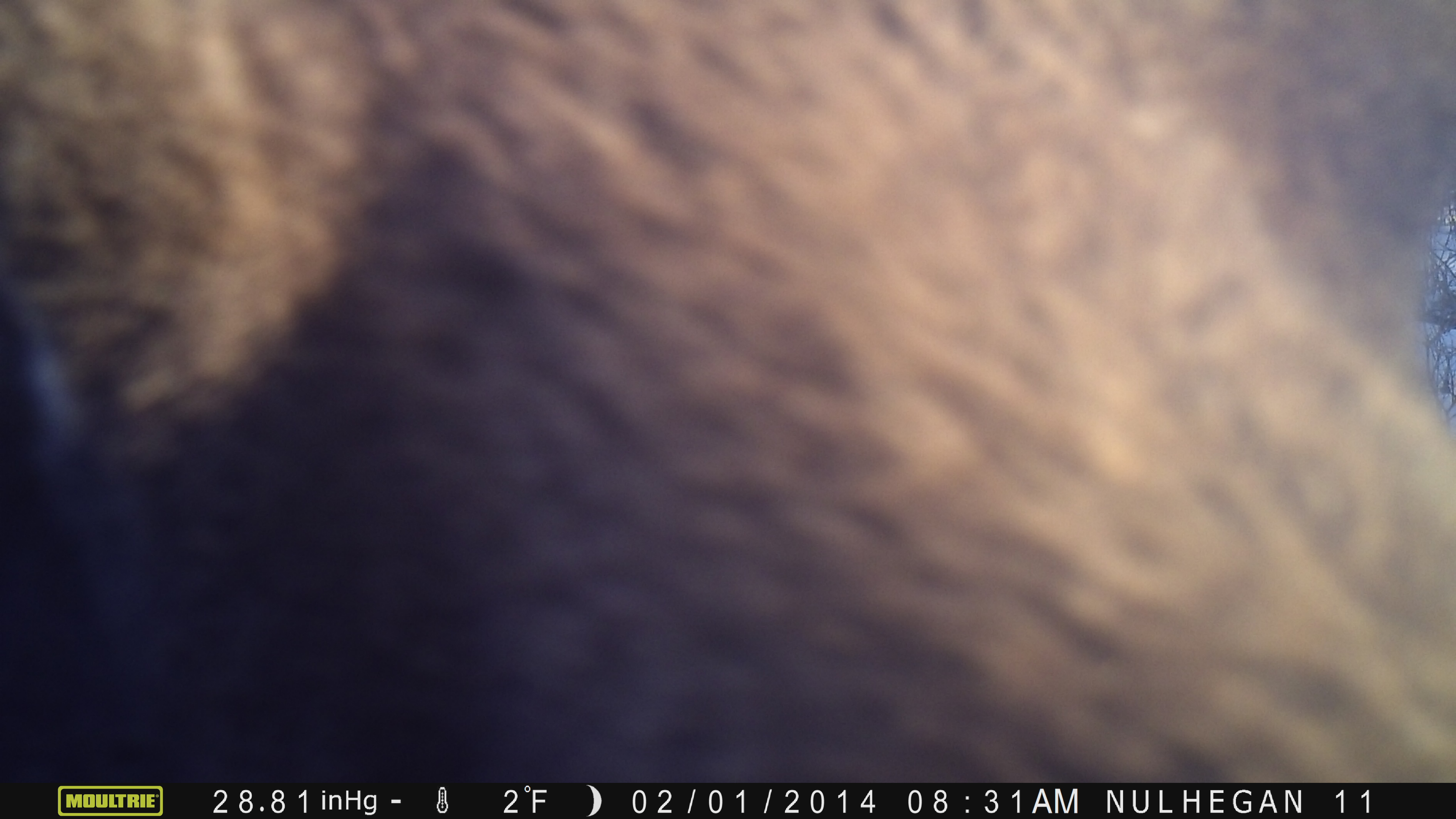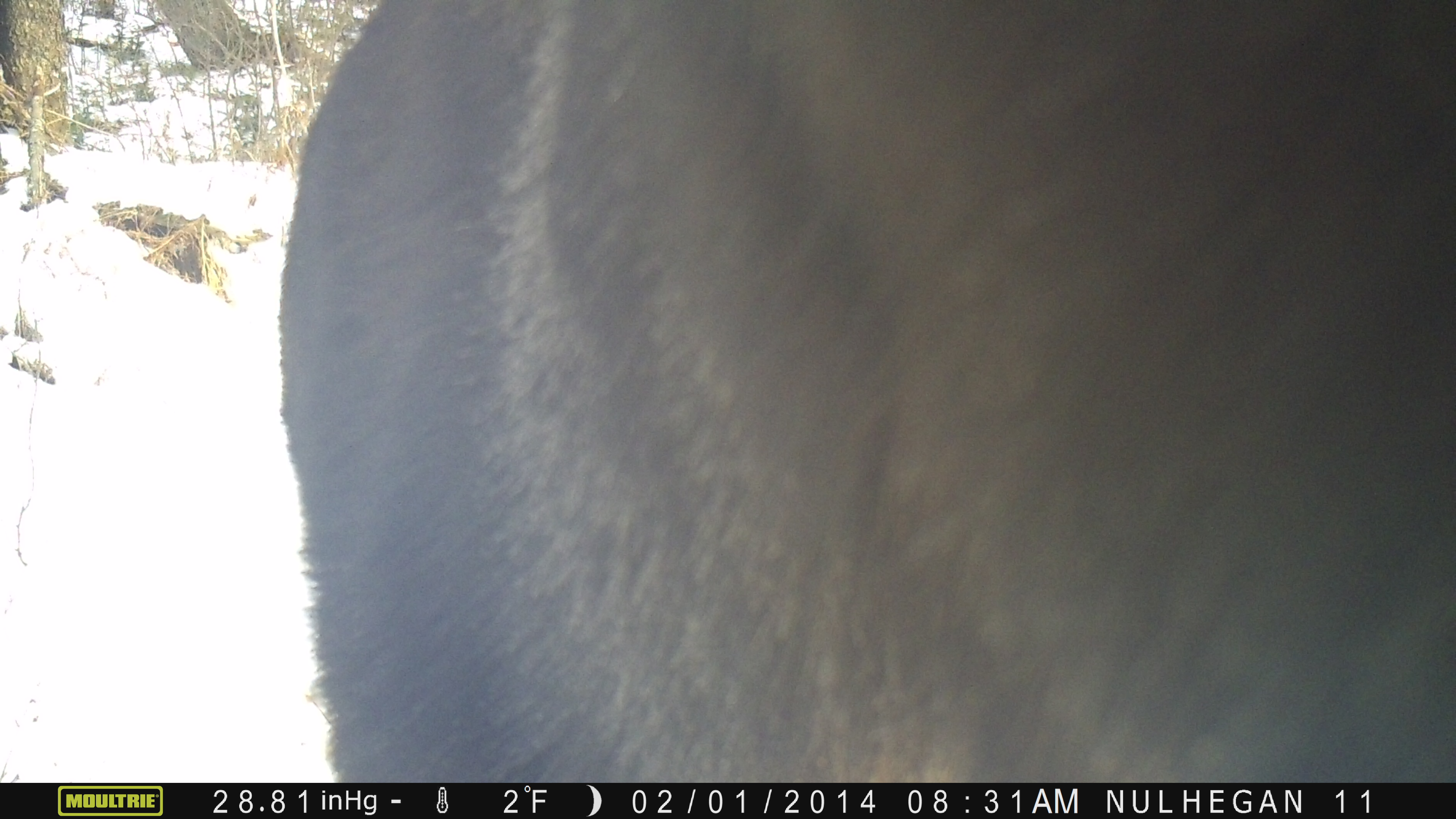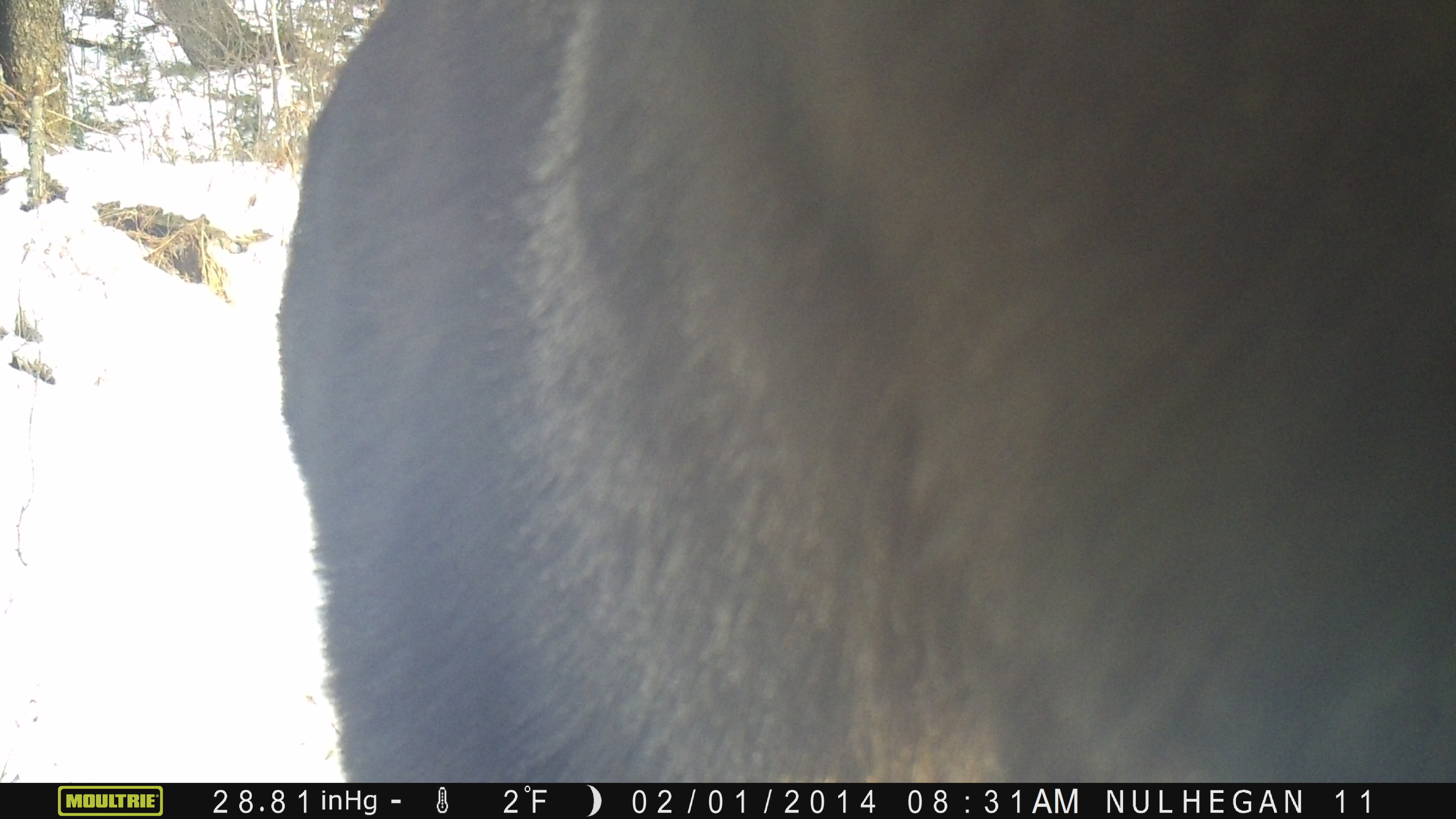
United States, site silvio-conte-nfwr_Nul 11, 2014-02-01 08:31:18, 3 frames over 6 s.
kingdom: Animalia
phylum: Chordata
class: Mammalia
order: Artiodactyla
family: Cervidae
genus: Alces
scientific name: Alces alces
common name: moose